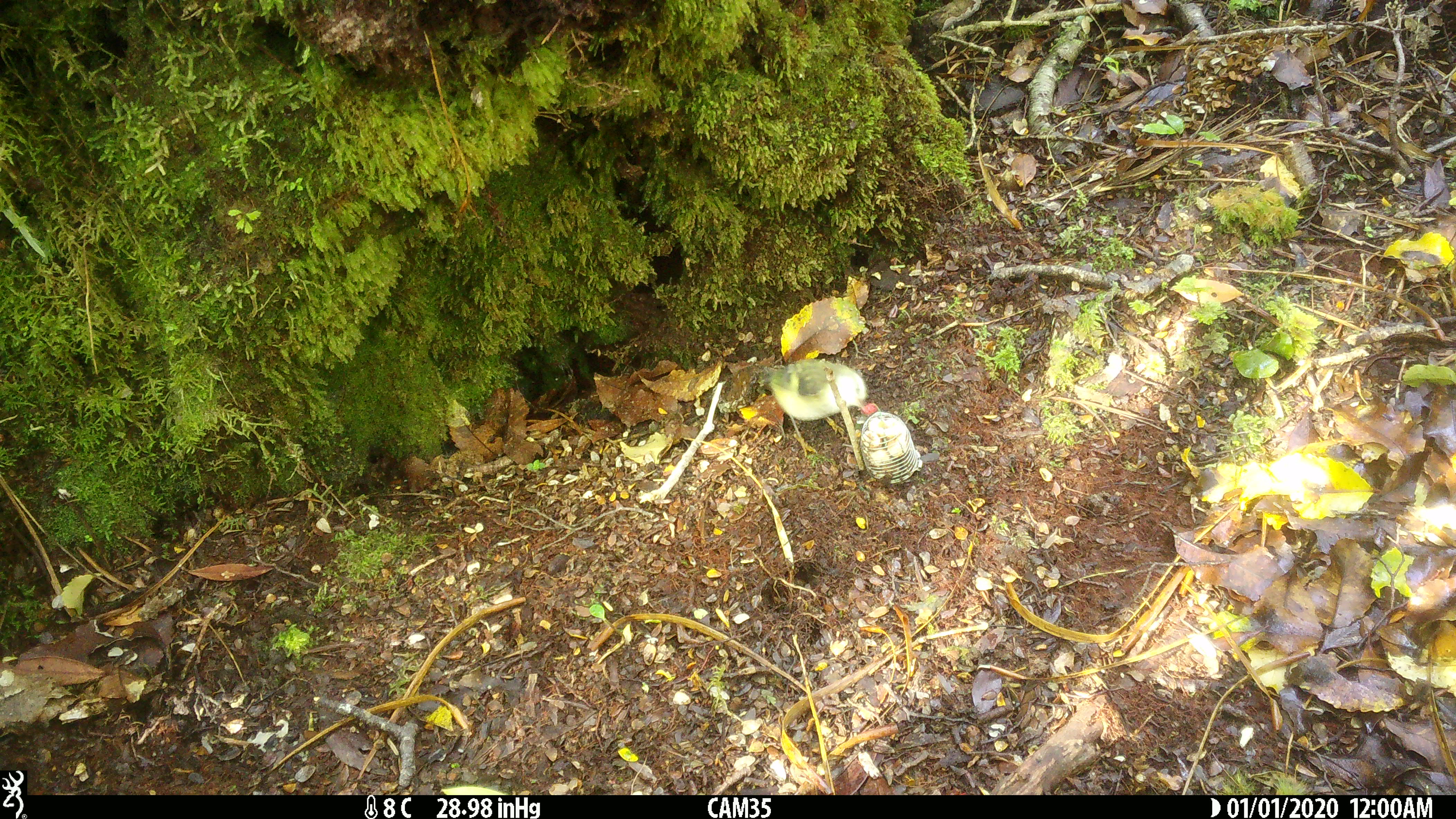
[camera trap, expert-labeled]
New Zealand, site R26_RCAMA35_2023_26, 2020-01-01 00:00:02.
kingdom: Animalia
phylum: Chordata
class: Aves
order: Passeriformes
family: Acanthisittidae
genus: Acanthisitta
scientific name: Acanthisitta chloris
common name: rifleman